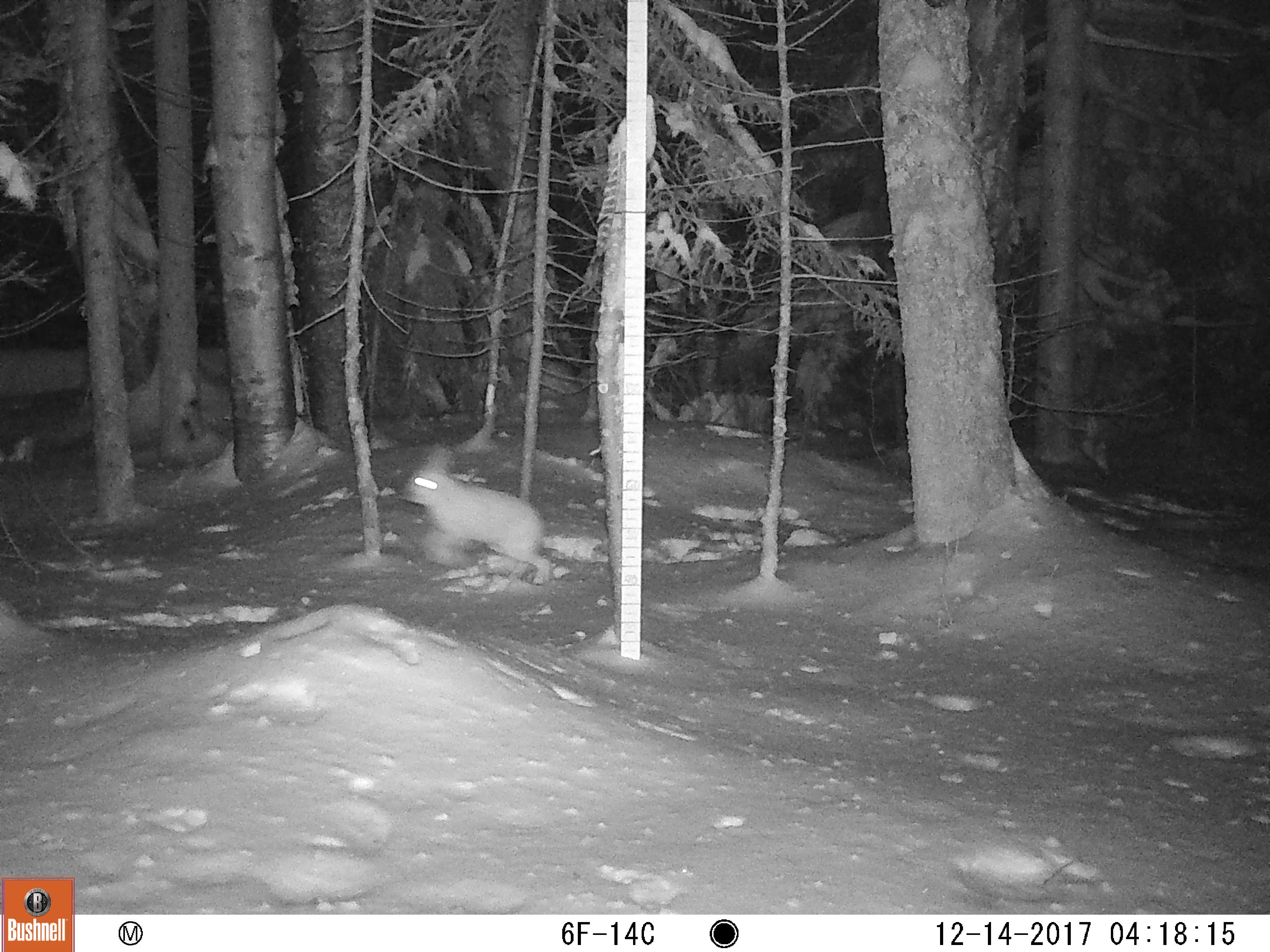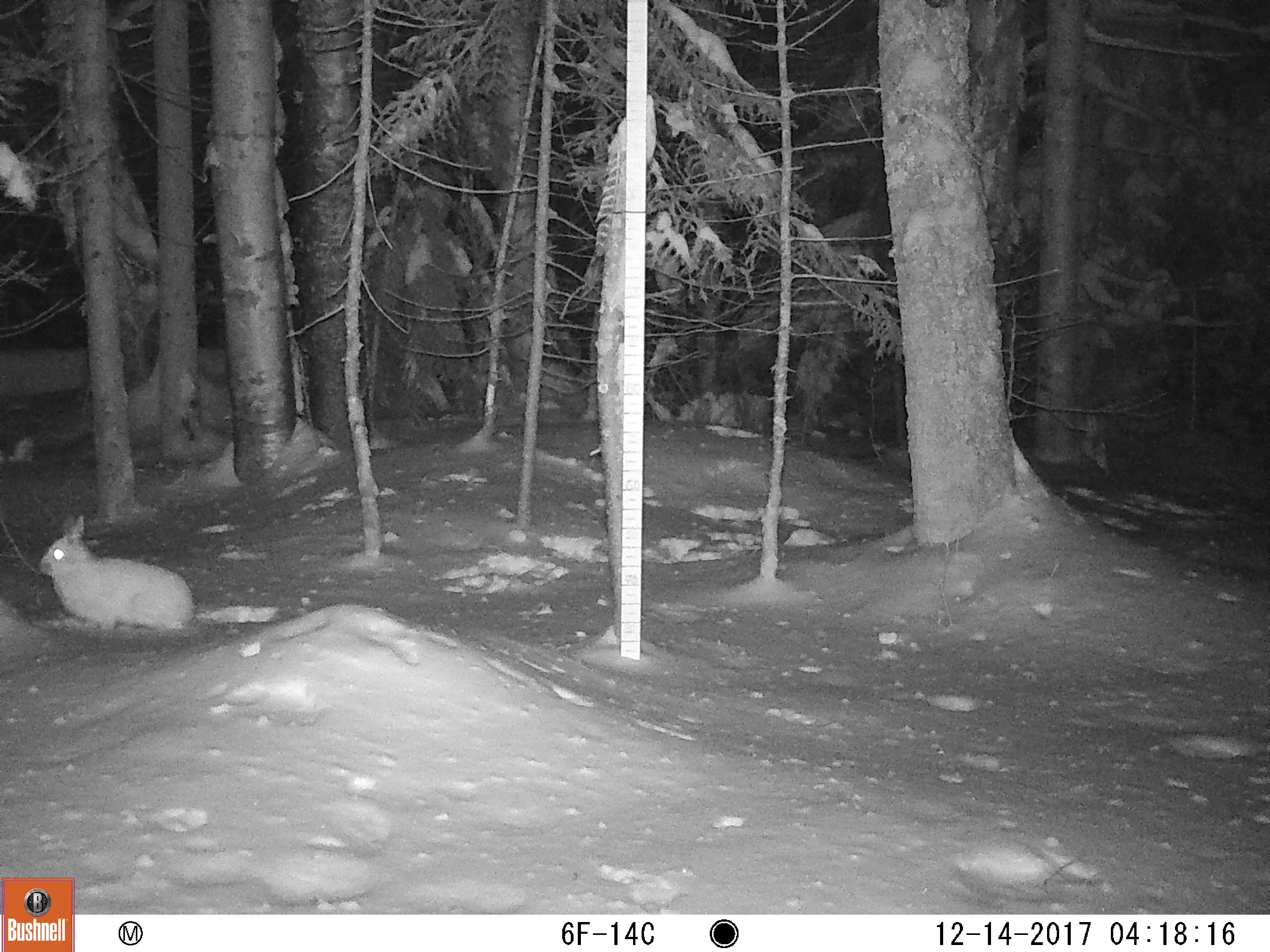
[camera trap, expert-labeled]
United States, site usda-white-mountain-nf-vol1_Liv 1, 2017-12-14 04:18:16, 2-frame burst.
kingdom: Animalia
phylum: Chordata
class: Mammalia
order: Lagomorpha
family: Leporidae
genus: Lepus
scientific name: Lepus americanus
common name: snowshoe hare